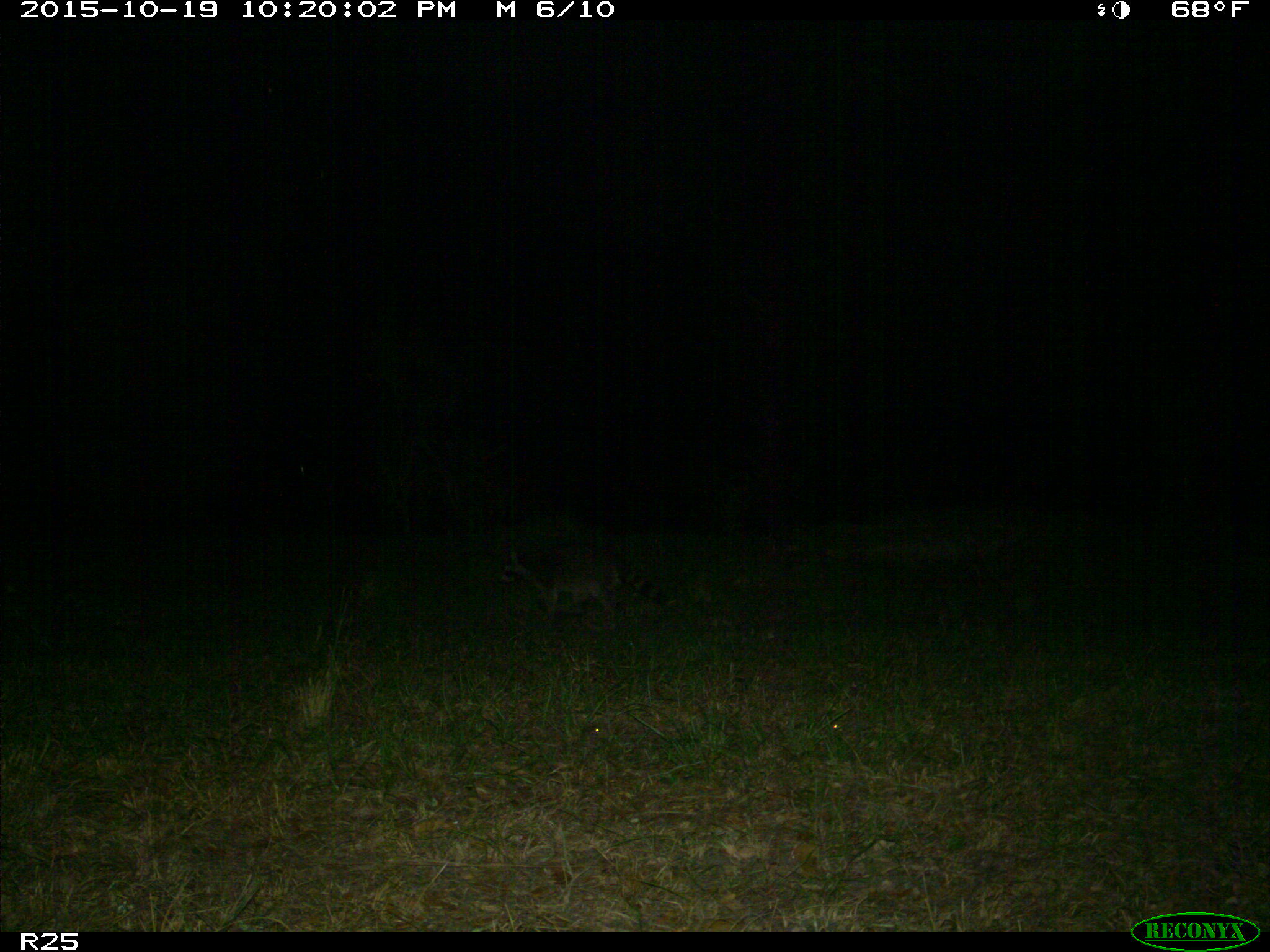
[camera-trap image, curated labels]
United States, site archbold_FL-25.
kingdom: Animalia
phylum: Chordata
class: Mammalia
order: Artiodactyla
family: Bovidae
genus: Bos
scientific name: Bos taurus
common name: domestic cow